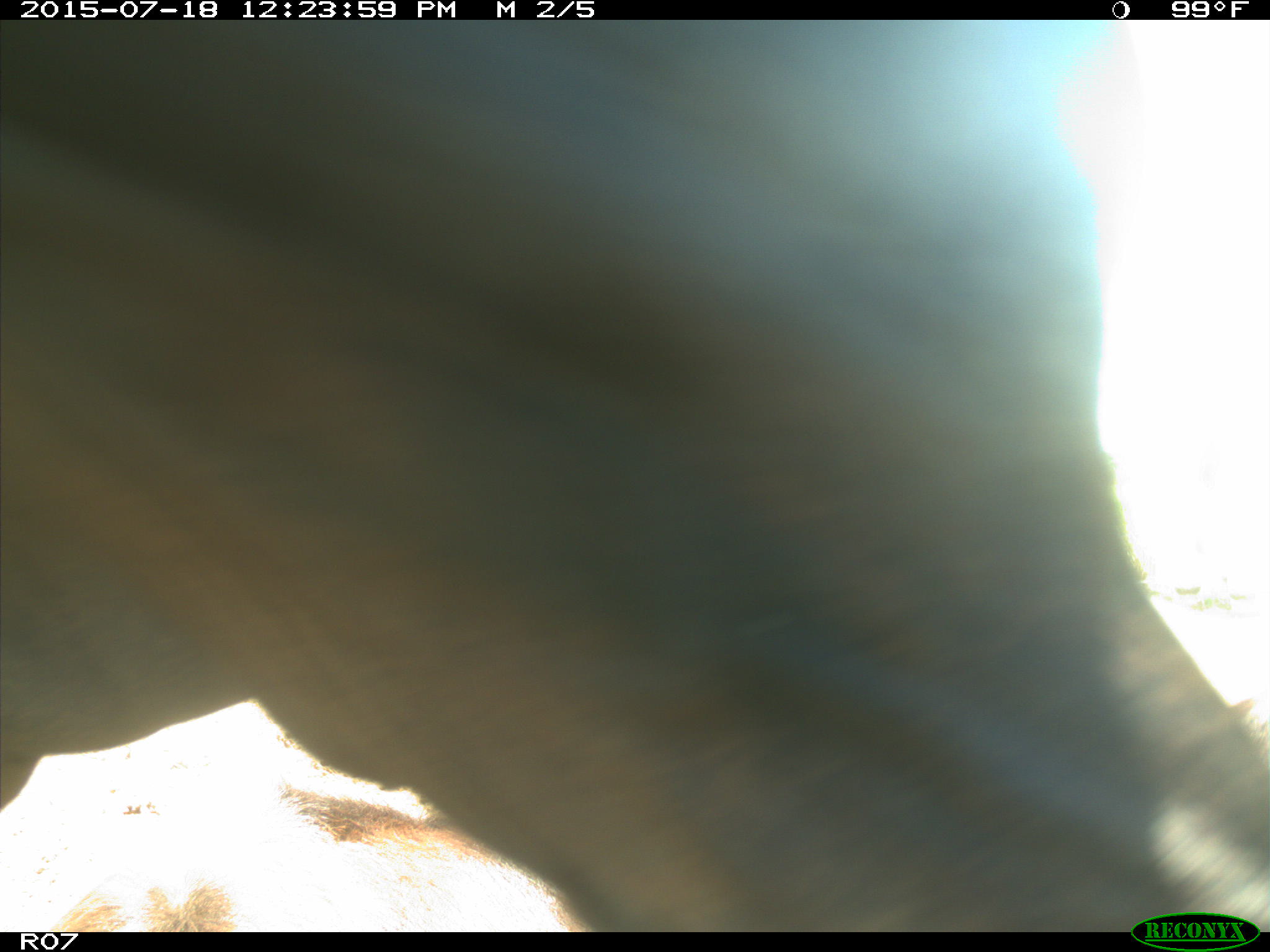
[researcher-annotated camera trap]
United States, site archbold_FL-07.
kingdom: Animalia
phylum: Chordata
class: Mammalia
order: Artiodactyla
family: Bovidae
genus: Bos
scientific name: Bos taurus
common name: domestic cow